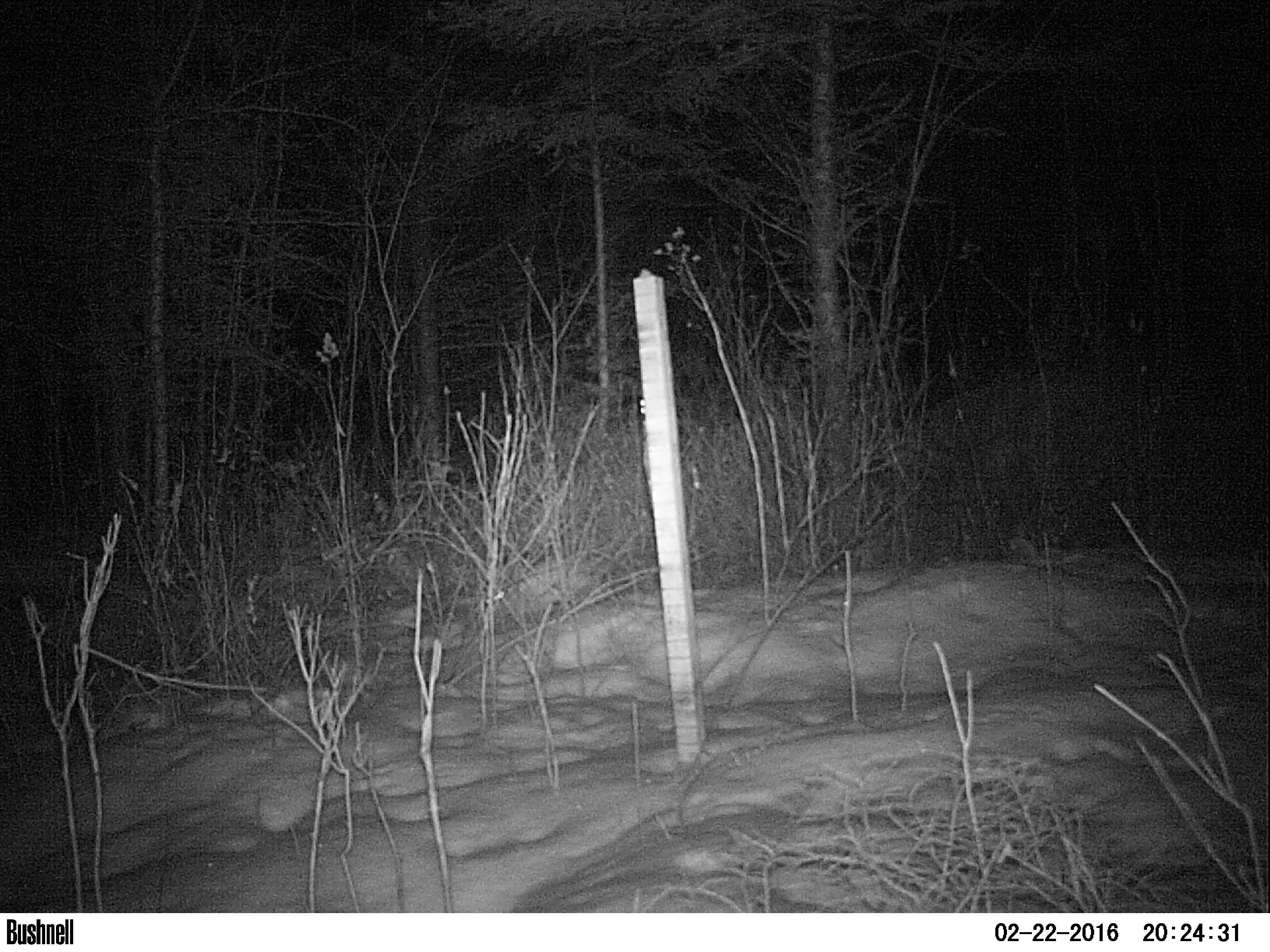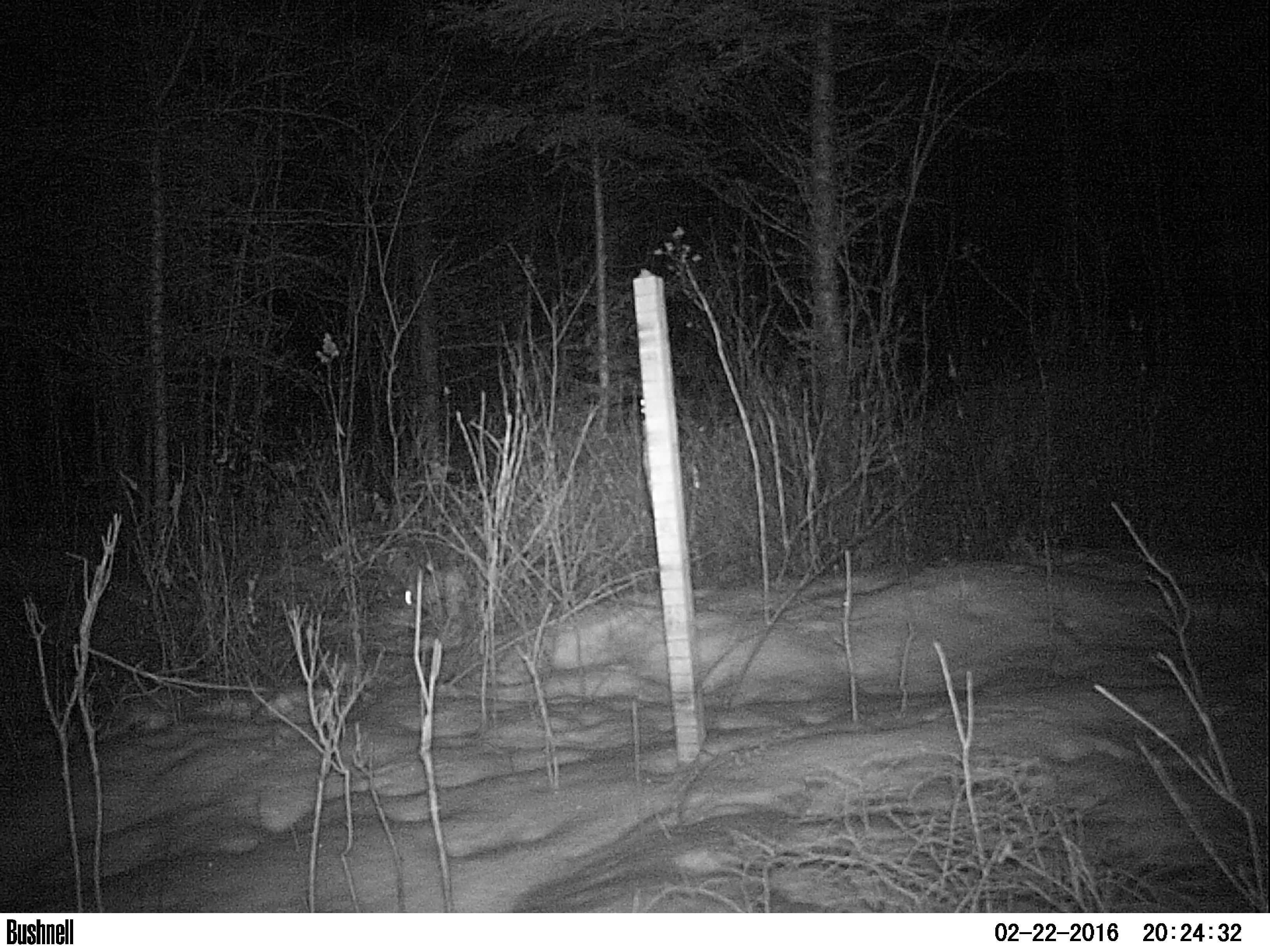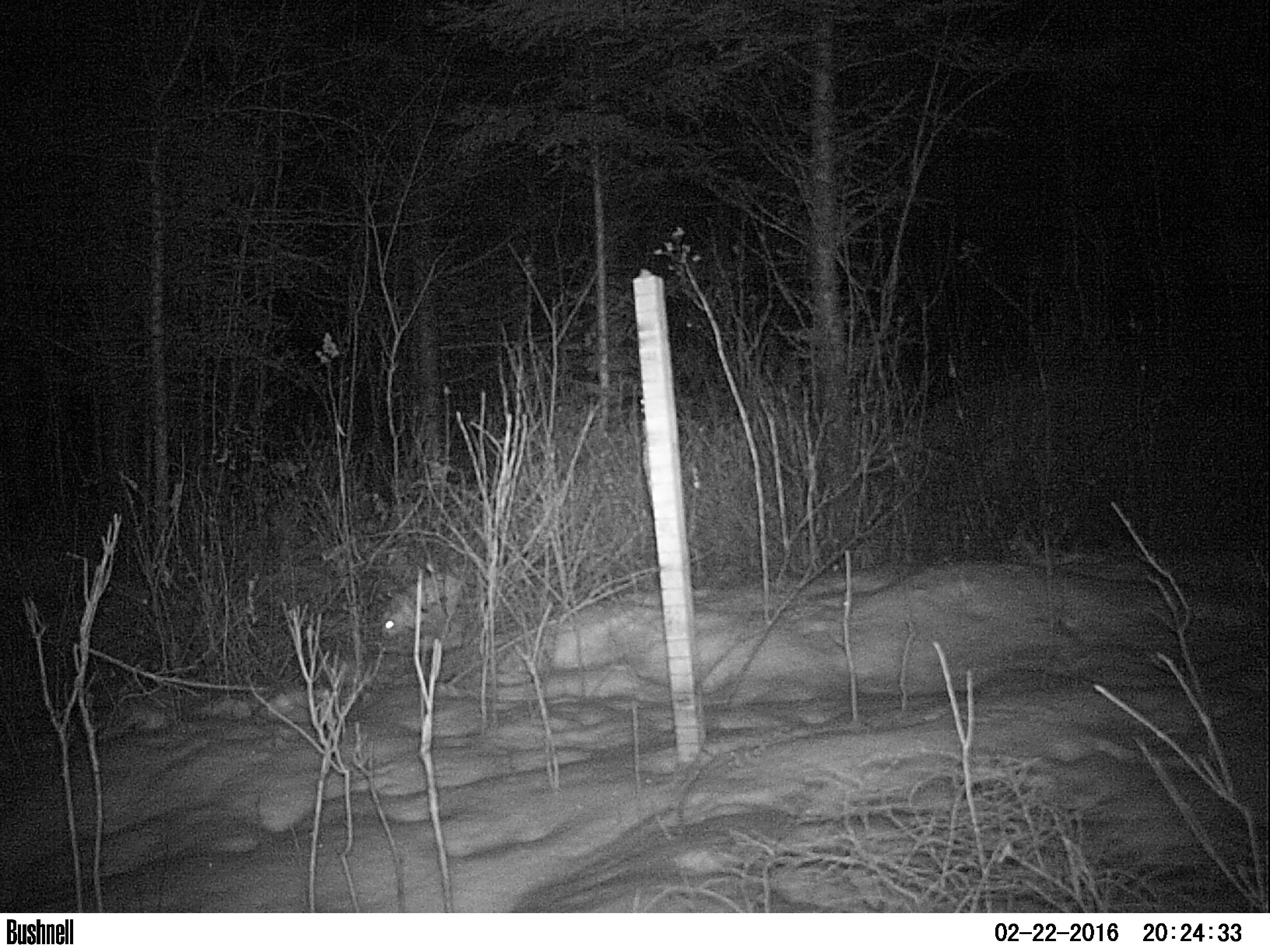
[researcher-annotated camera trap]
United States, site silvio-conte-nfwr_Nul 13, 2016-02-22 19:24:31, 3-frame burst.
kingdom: Animalia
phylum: Chordata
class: Mammalia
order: Lagomorpha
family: Leporidae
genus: Lepus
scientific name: Lepus americanus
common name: snowshoe hare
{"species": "snowshoe hare (Lepus americanus)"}